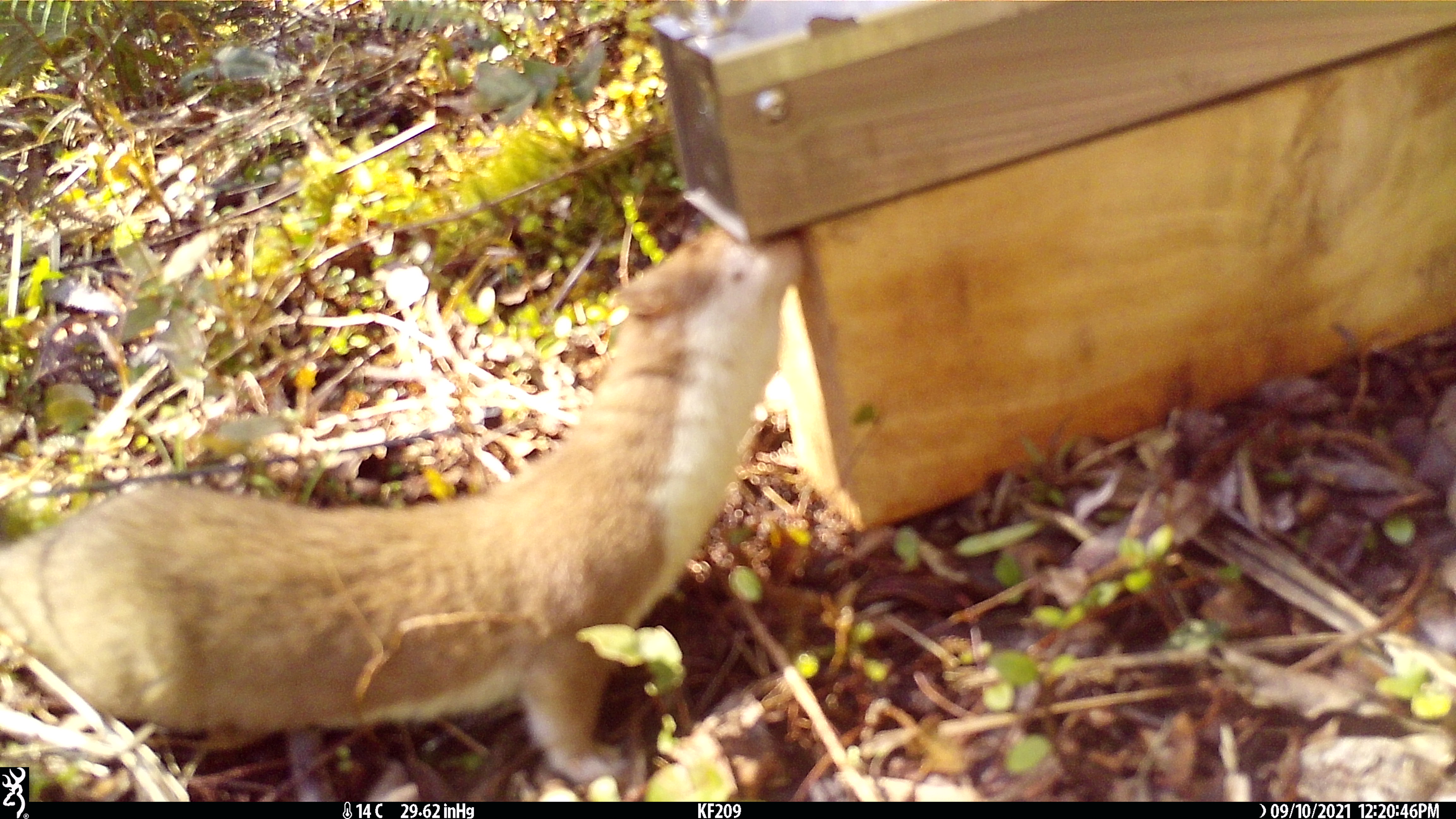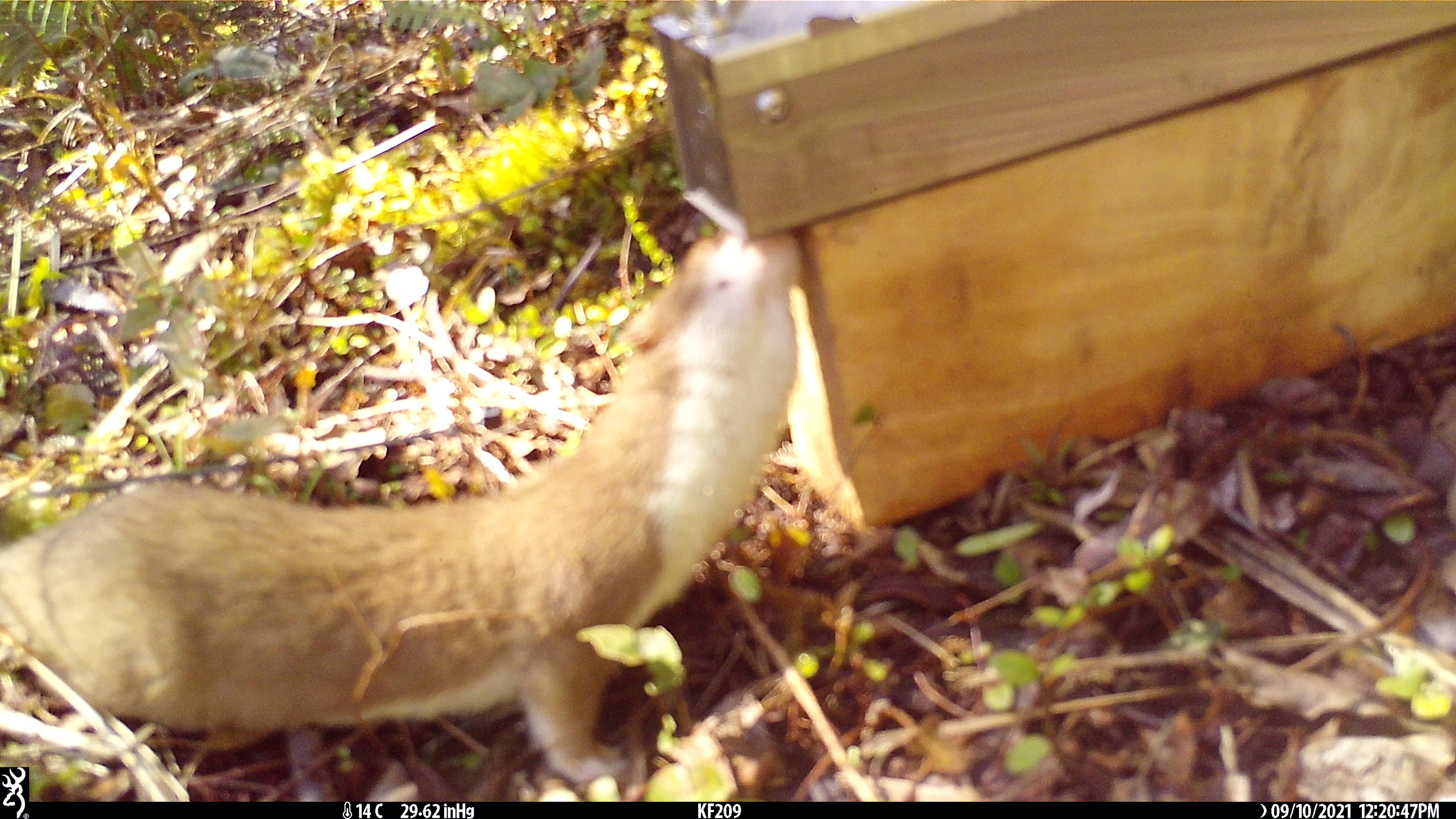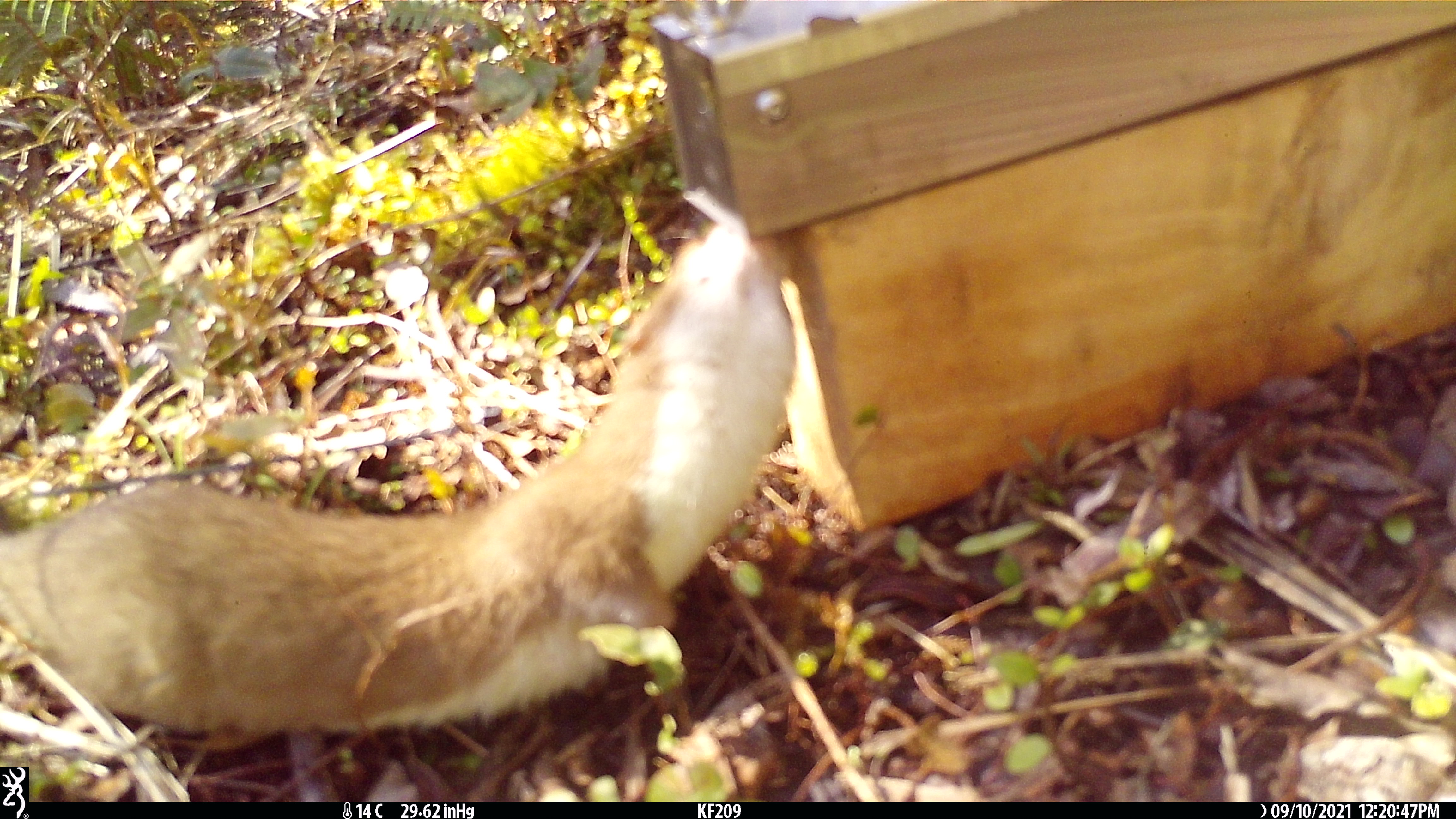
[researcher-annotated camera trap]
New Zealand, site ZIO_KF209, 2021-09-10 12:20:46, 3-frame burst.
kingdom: Animalia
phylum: Chordata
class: Mammalia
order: Carnivora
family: Mustelidae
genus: Mustela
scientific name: Mustela erminea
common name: stoat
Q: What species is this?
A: Stoat (Mustela erminea).